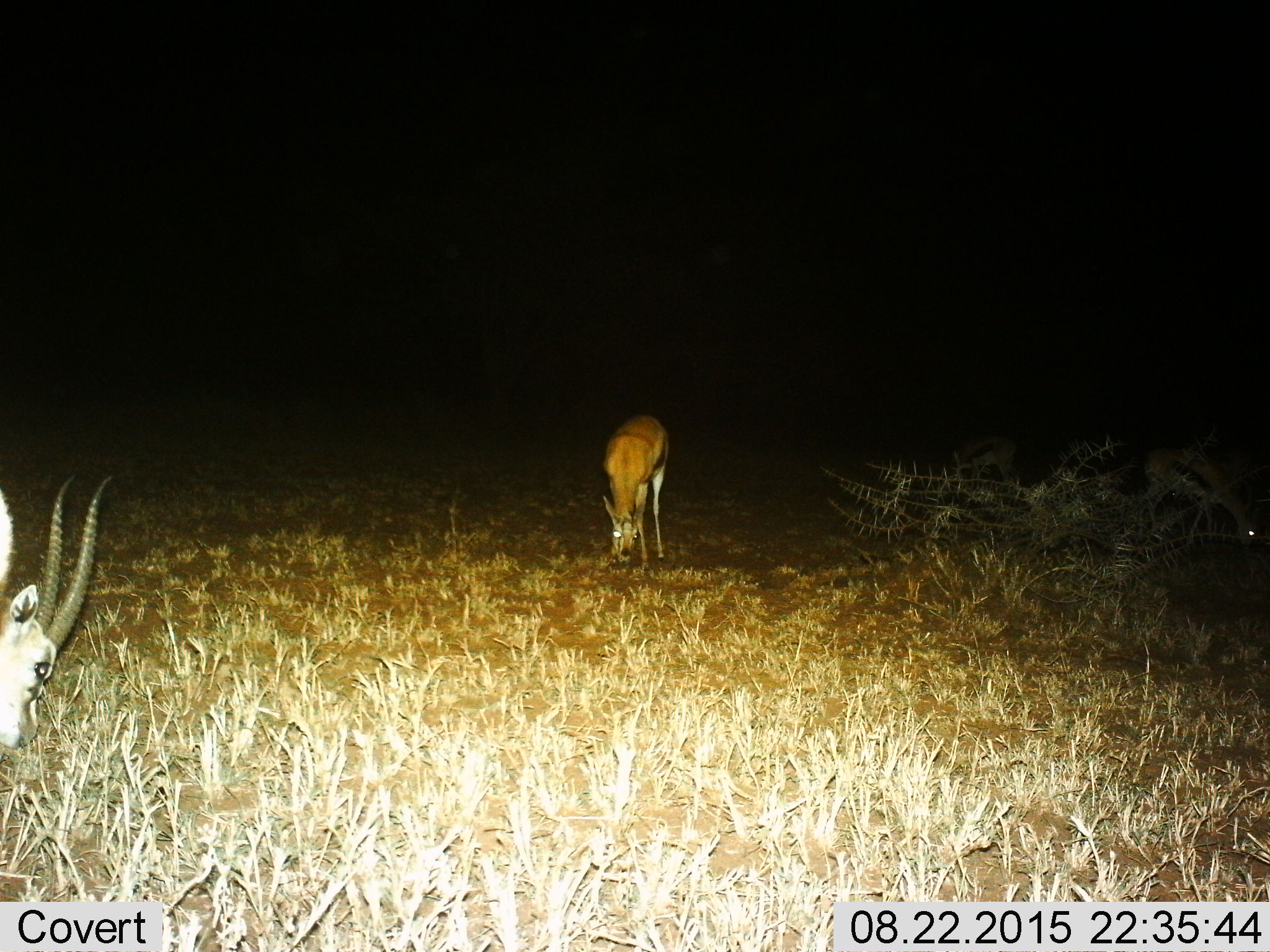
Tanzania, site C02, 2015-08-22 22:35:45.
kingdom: Animalia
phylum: Chordata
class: Mammalia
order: Artiodactyla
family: Bovidae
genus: Eudorcas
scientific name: Eudorcas thomsonii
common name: thomson's gazelle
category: gazellethomsons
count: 2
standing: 50%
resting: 0%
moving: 0%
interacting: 0%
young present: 0%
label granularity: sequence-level